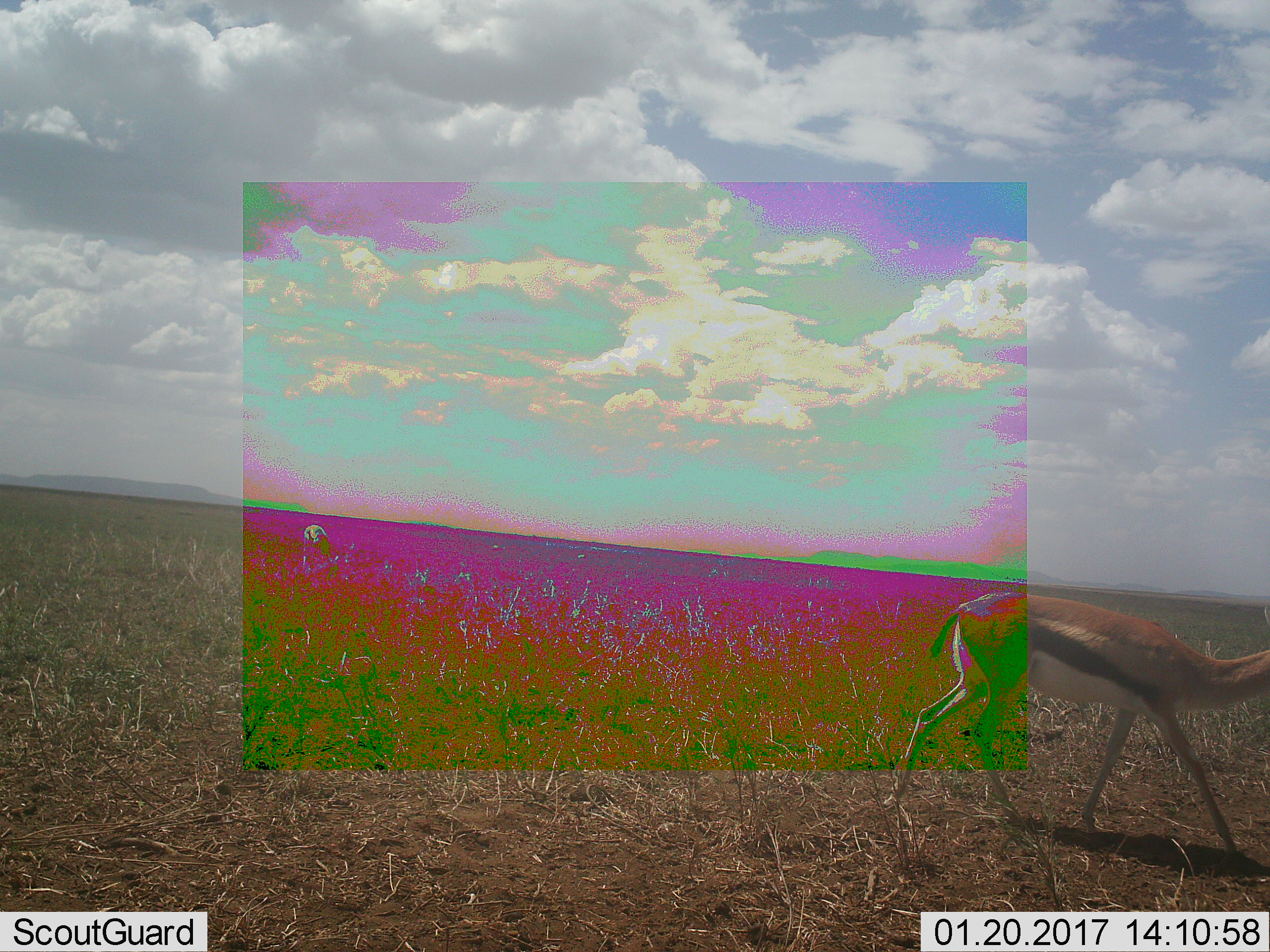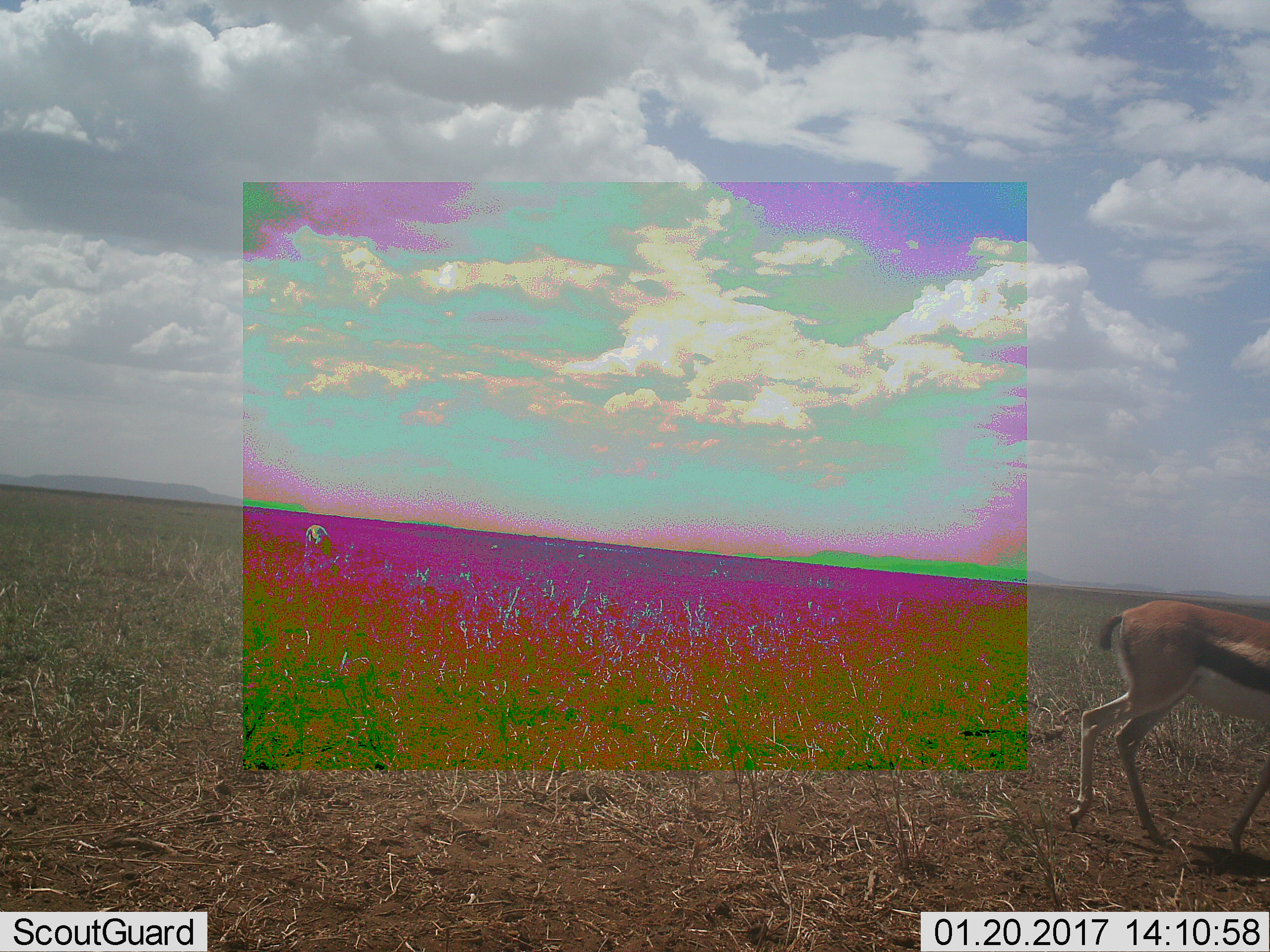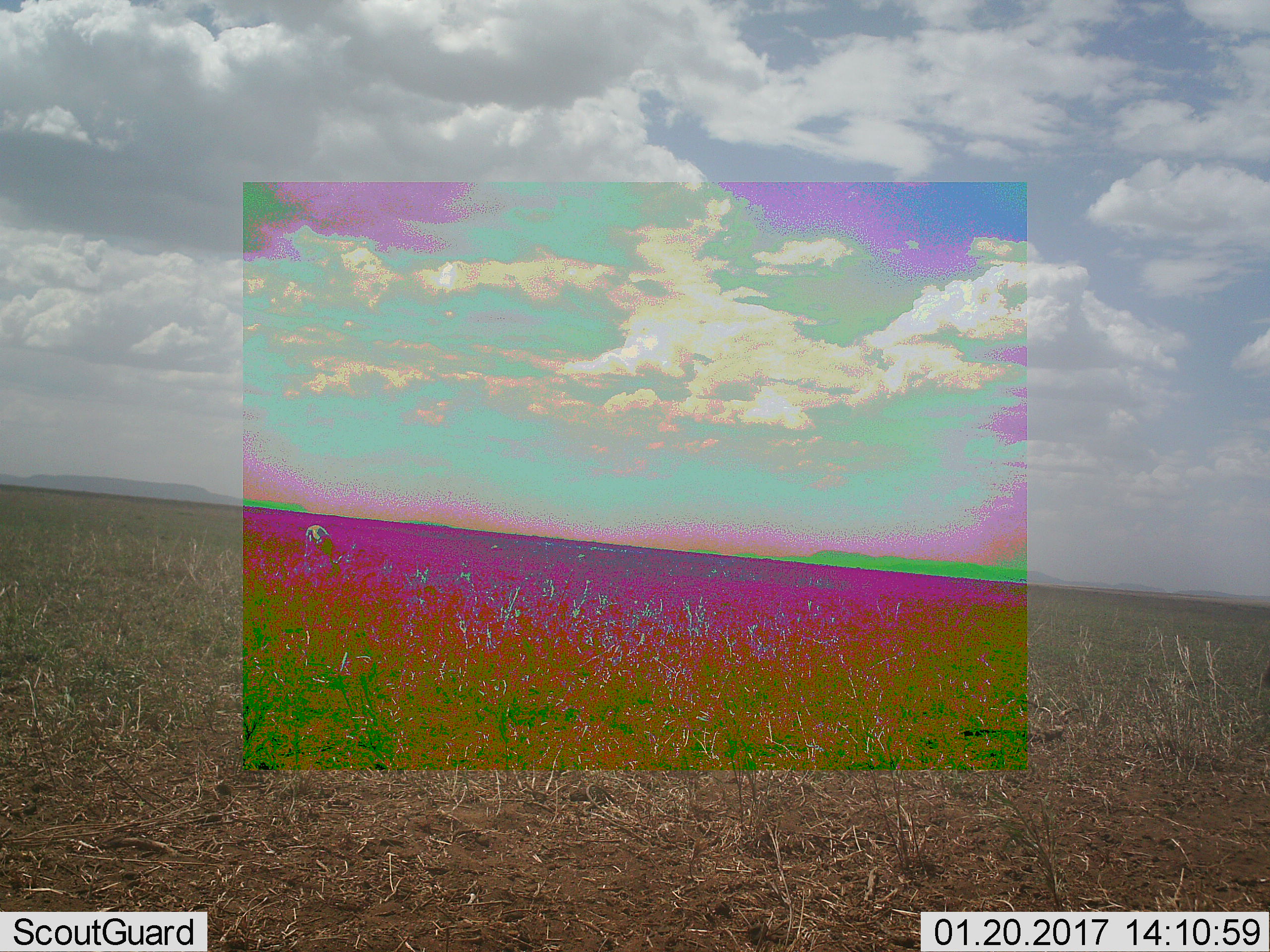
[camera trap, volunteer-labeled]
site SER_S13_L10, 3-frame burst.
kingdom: Animalia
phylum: Chordata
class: Mammalia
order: Artiodactyla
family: Bovidae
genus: Eudorcas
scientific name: Eudorcas thomsonii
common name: thomson's gazelle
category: gazellethomsons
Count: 1.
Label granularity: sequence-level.